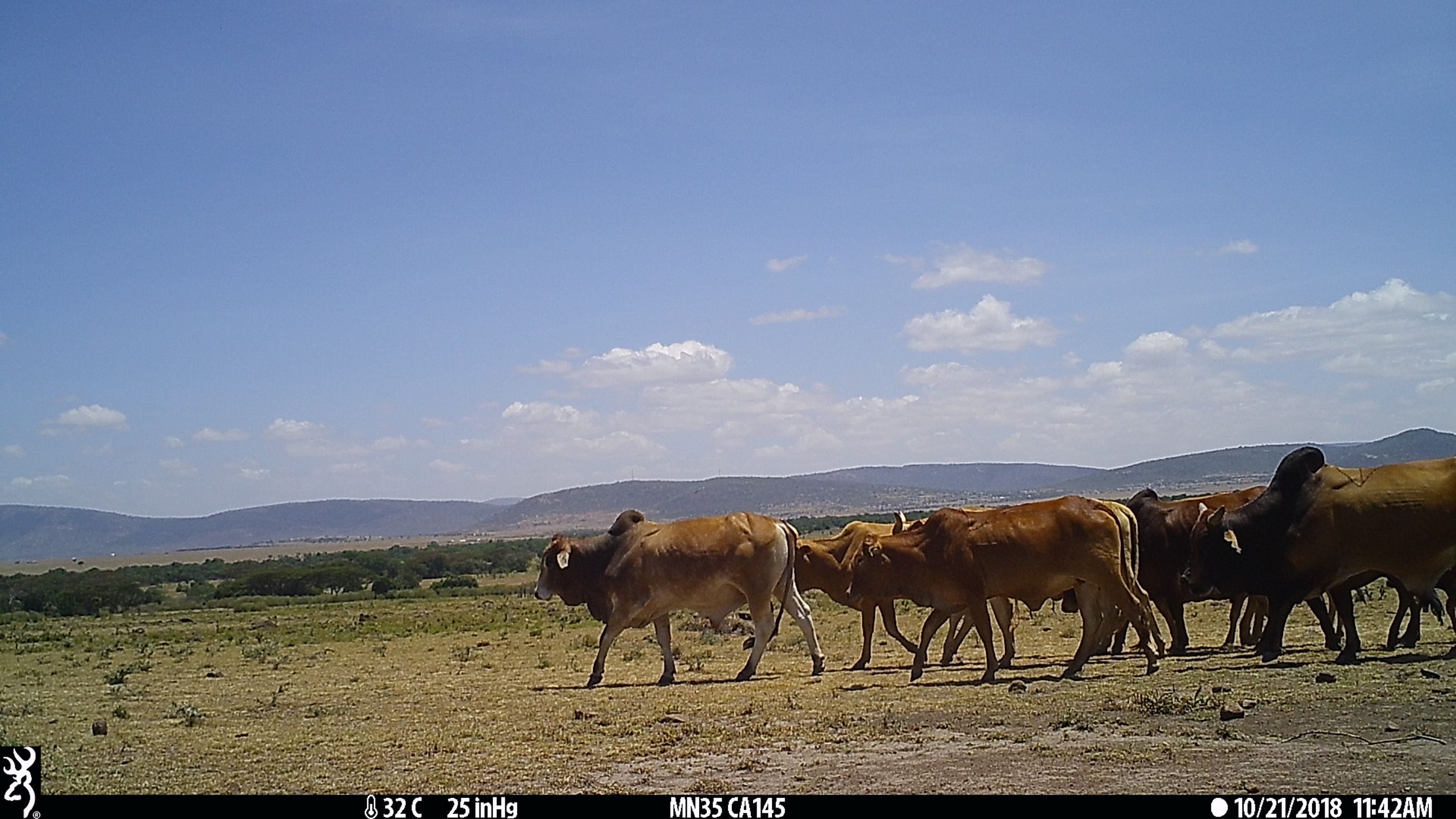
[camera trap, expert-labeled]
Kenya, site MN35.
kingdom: Animalia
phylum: Chordata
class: Mammalia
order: Artiodactyla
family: Bovidae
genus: Bos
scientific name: Bos taurus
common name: cattle